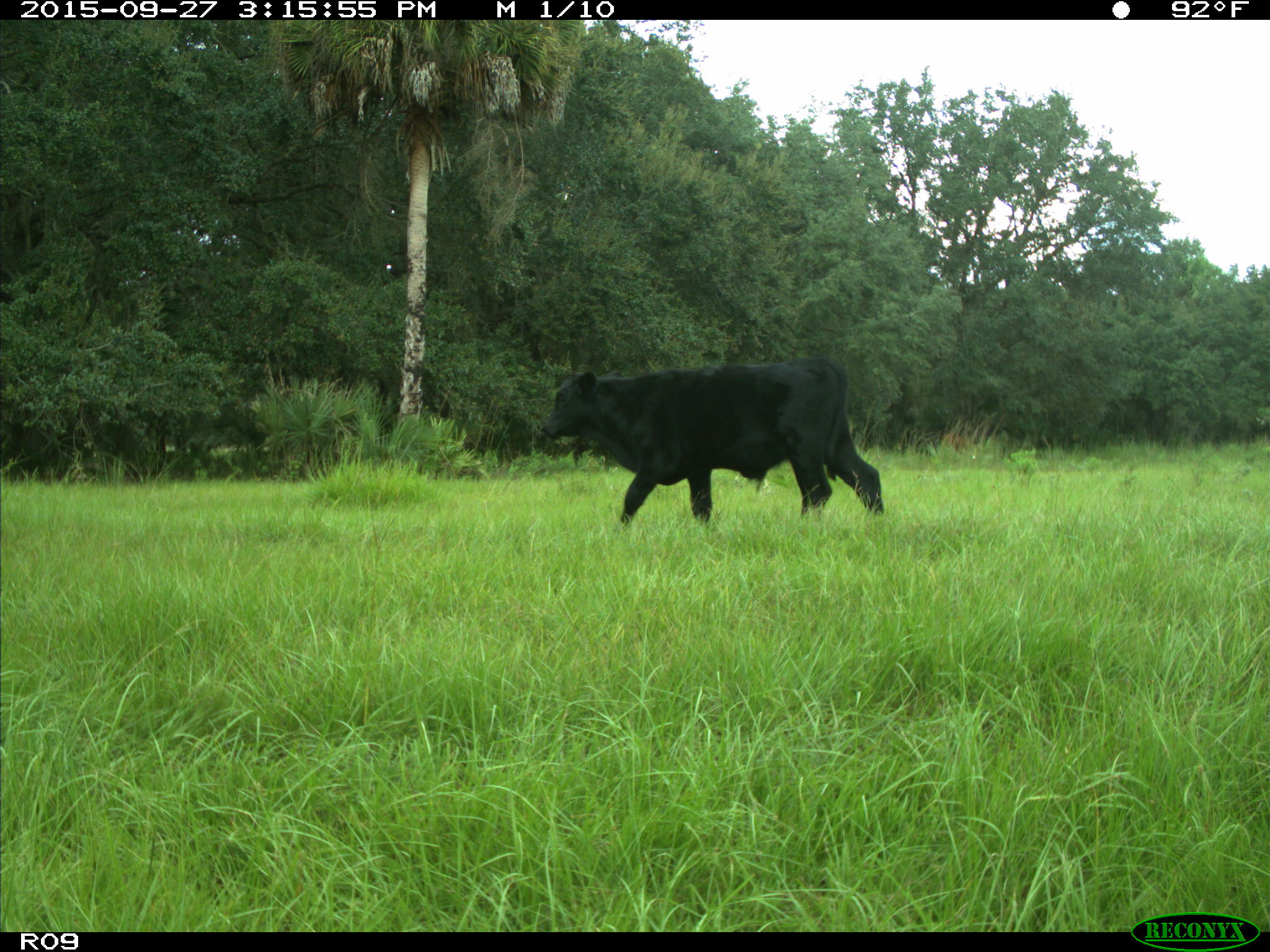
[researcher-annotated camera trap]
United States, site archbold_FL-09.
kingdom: Animalia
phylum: Chordata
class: Mammalia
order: Artiodactyla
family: Bovidae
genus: Bos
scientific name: Bos taurus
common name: domestic cow